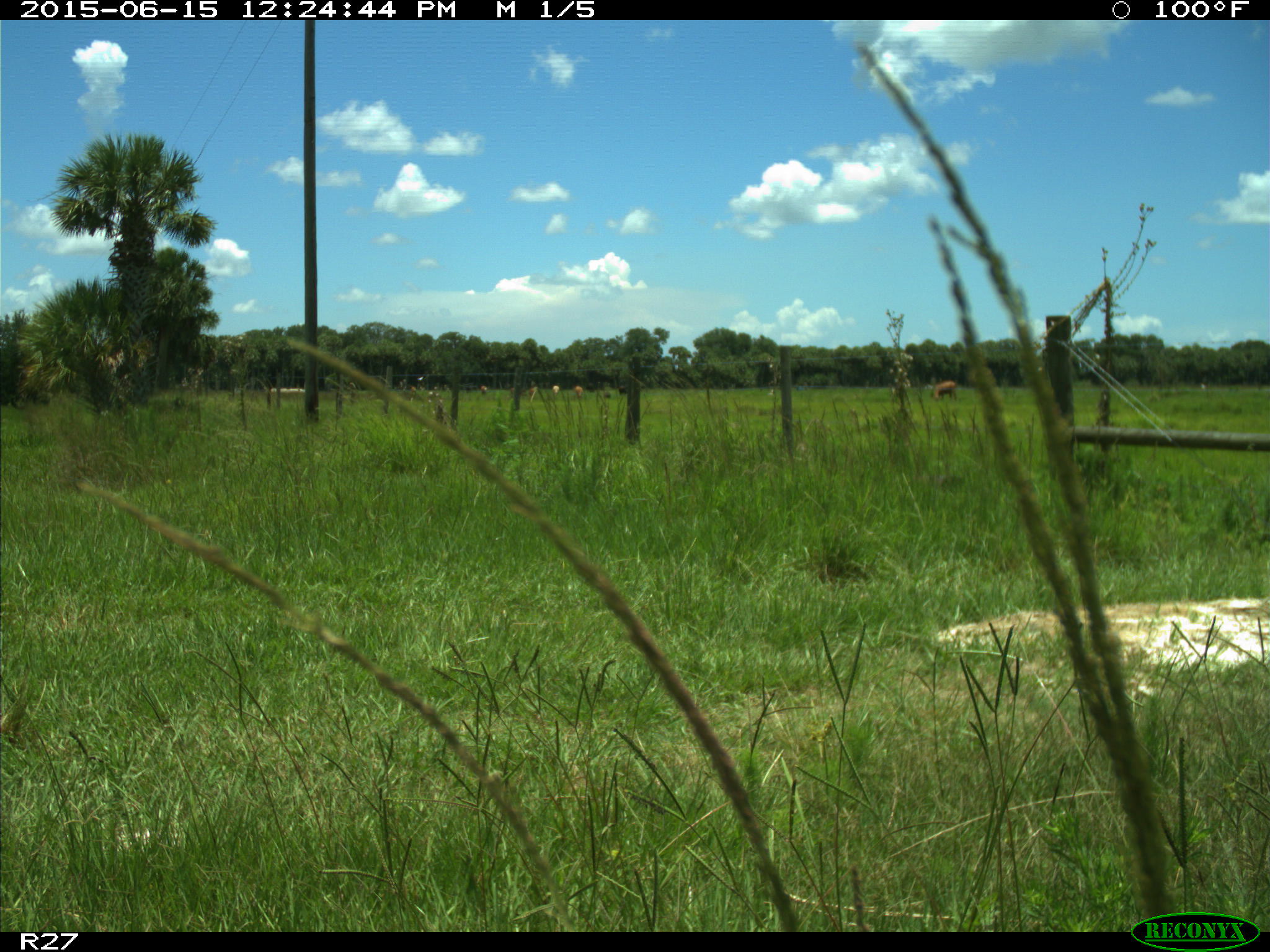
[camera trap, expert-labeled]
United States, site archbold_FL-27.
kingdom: Animalia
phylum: Chordata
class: Mammalia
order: Artiodactyla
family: Bovidae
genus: Bos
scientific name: Bos taurus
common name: domestic cow